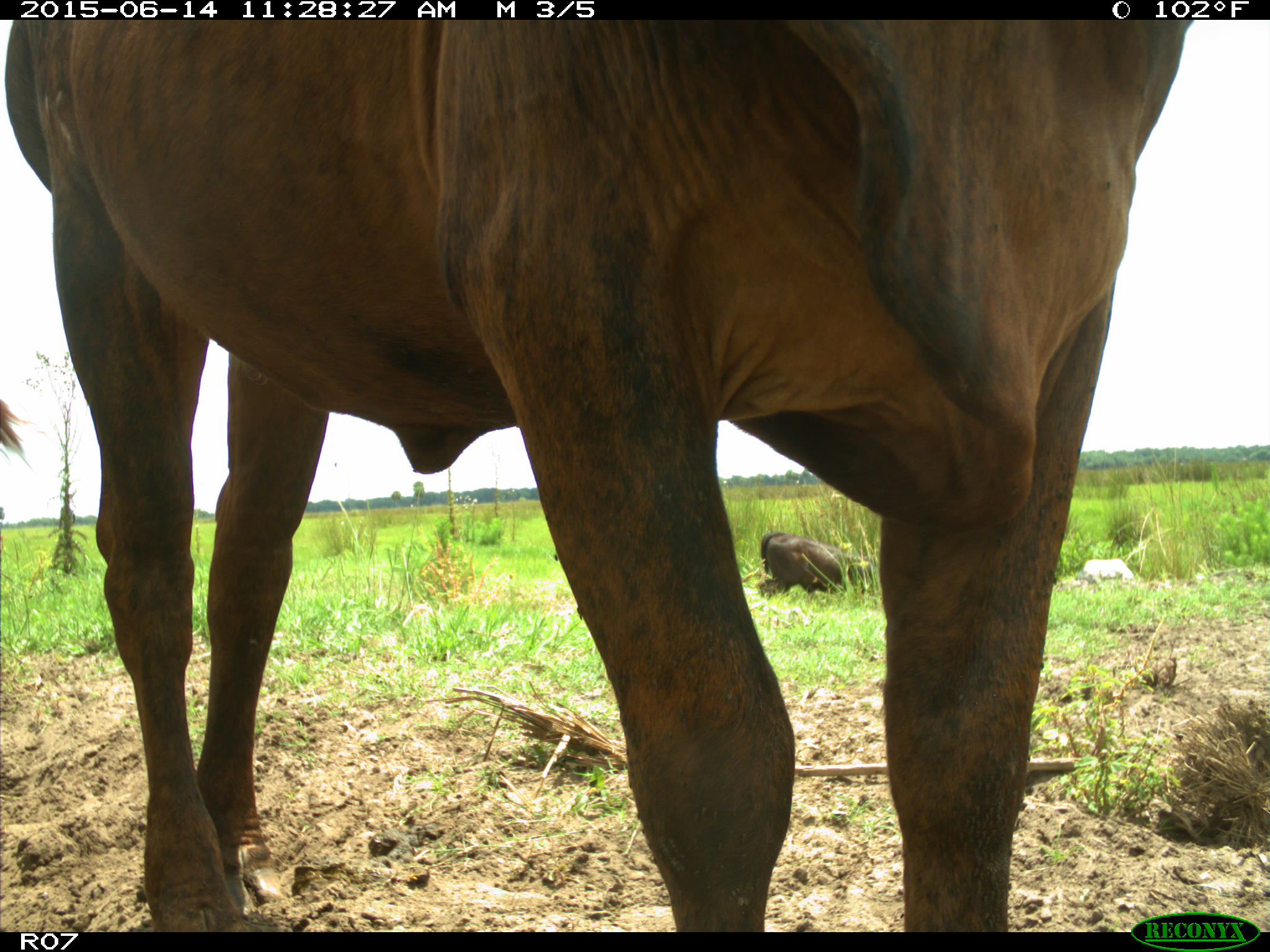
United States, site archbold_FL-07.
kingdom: Animalia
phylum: Chordata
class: Mammalia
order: Artiodactyla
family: Bovidae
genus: Bos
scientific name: Bos taurus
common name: domestic cow